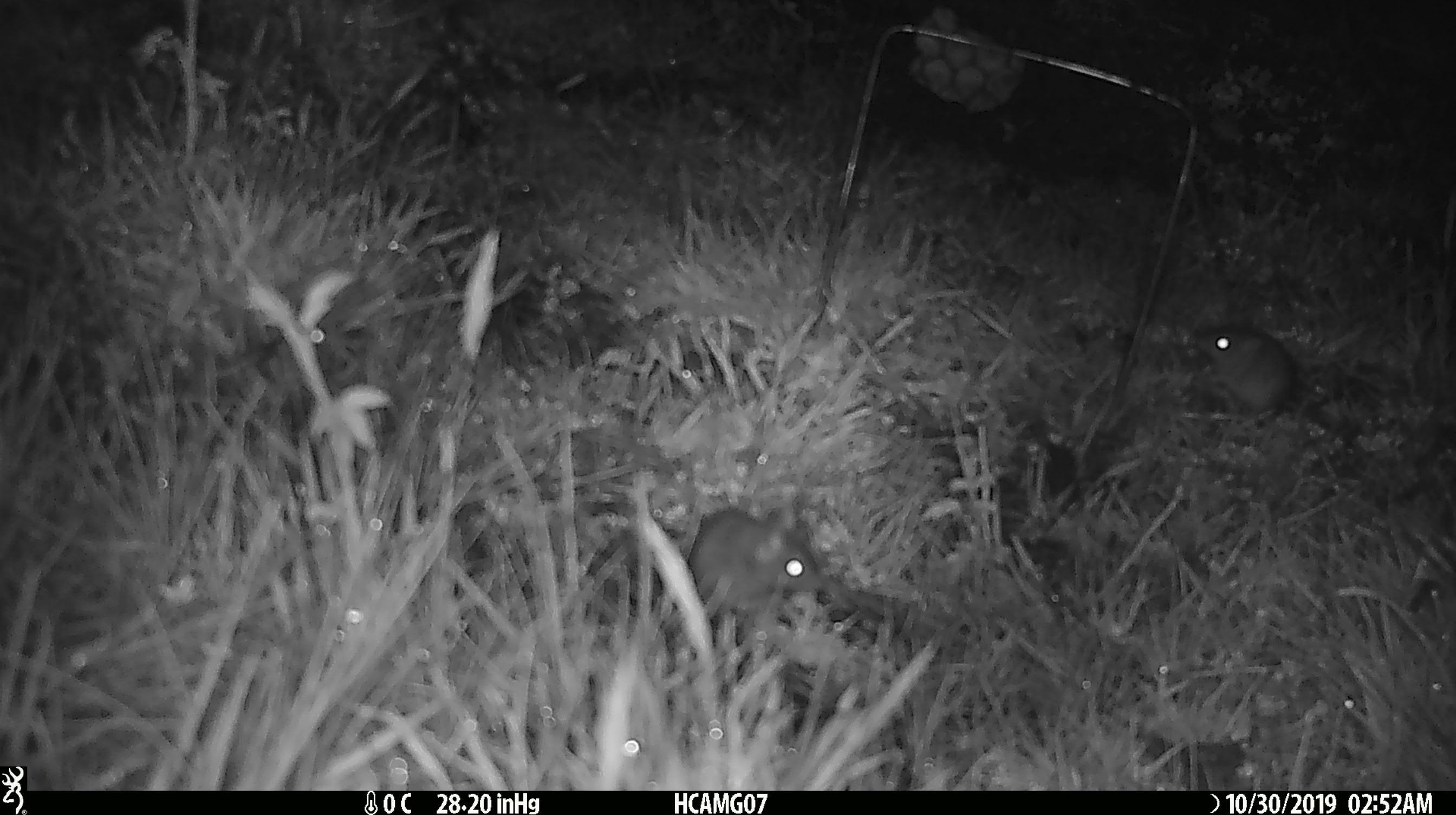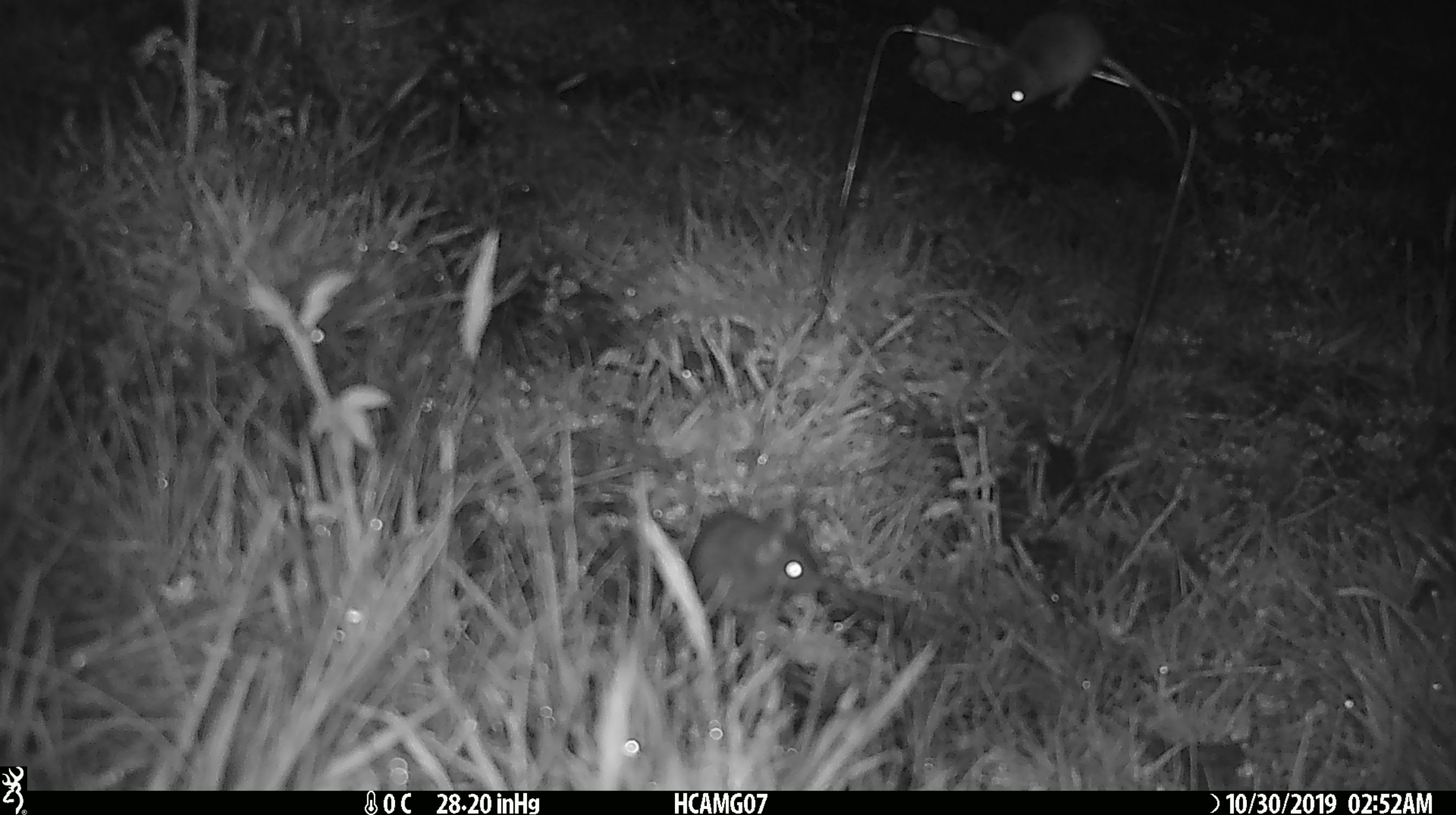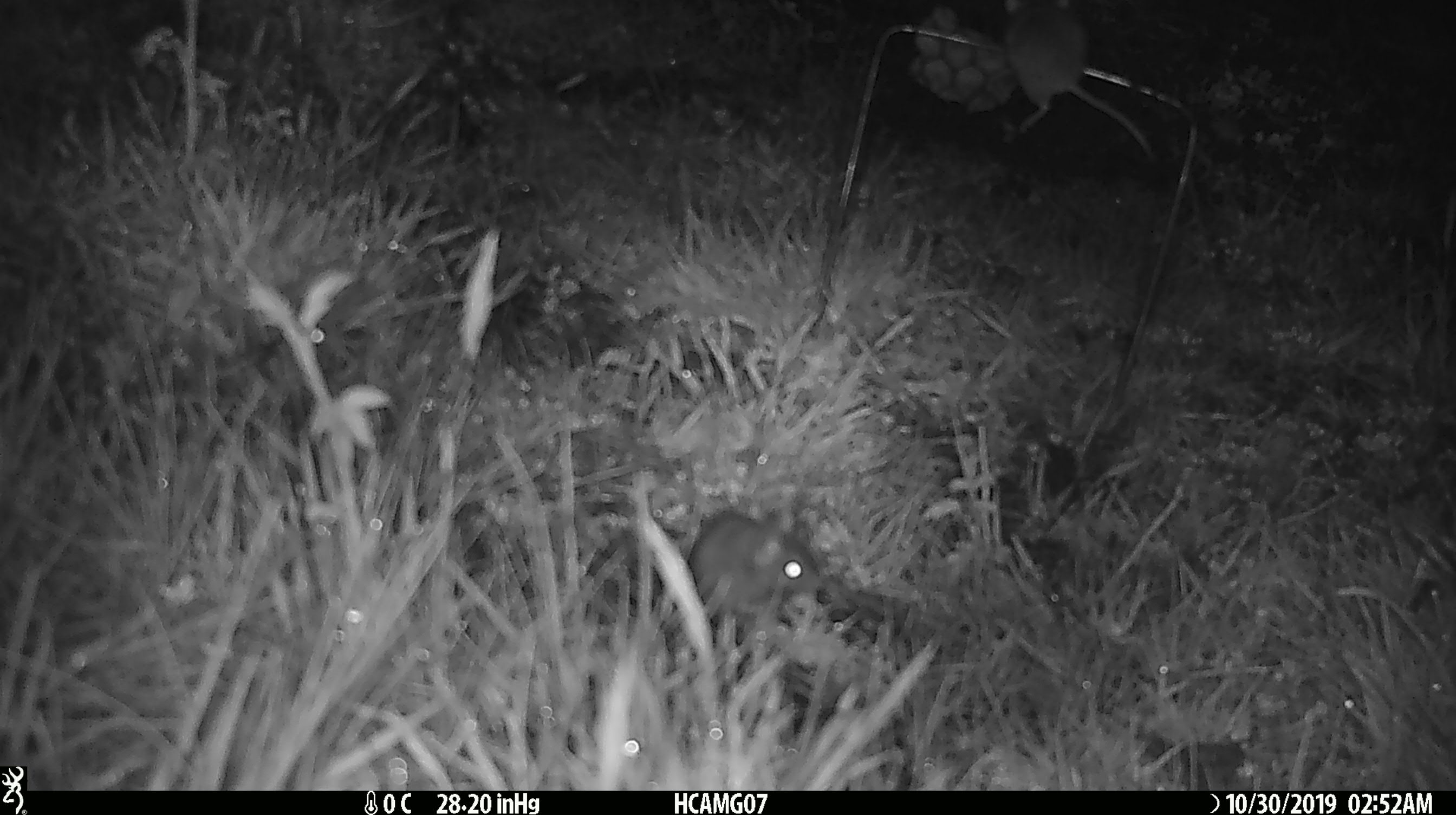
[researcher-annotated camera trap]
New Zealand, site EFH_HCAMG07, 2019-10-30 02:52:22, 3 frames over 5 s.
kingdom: Animalia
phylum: Chordata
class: Mammalia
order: Rodentia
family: Muridae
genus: Mus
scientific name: Mus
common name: mouse